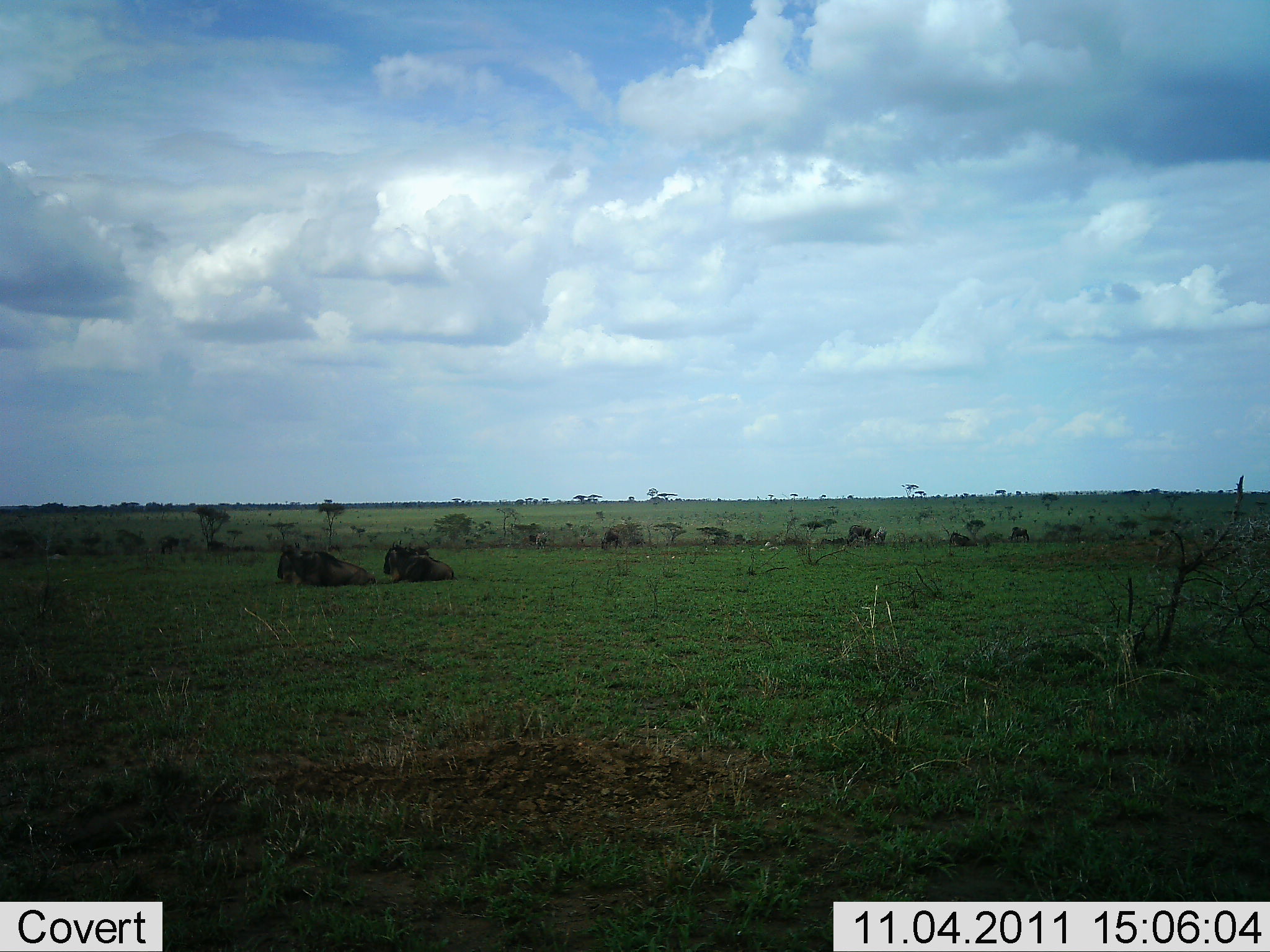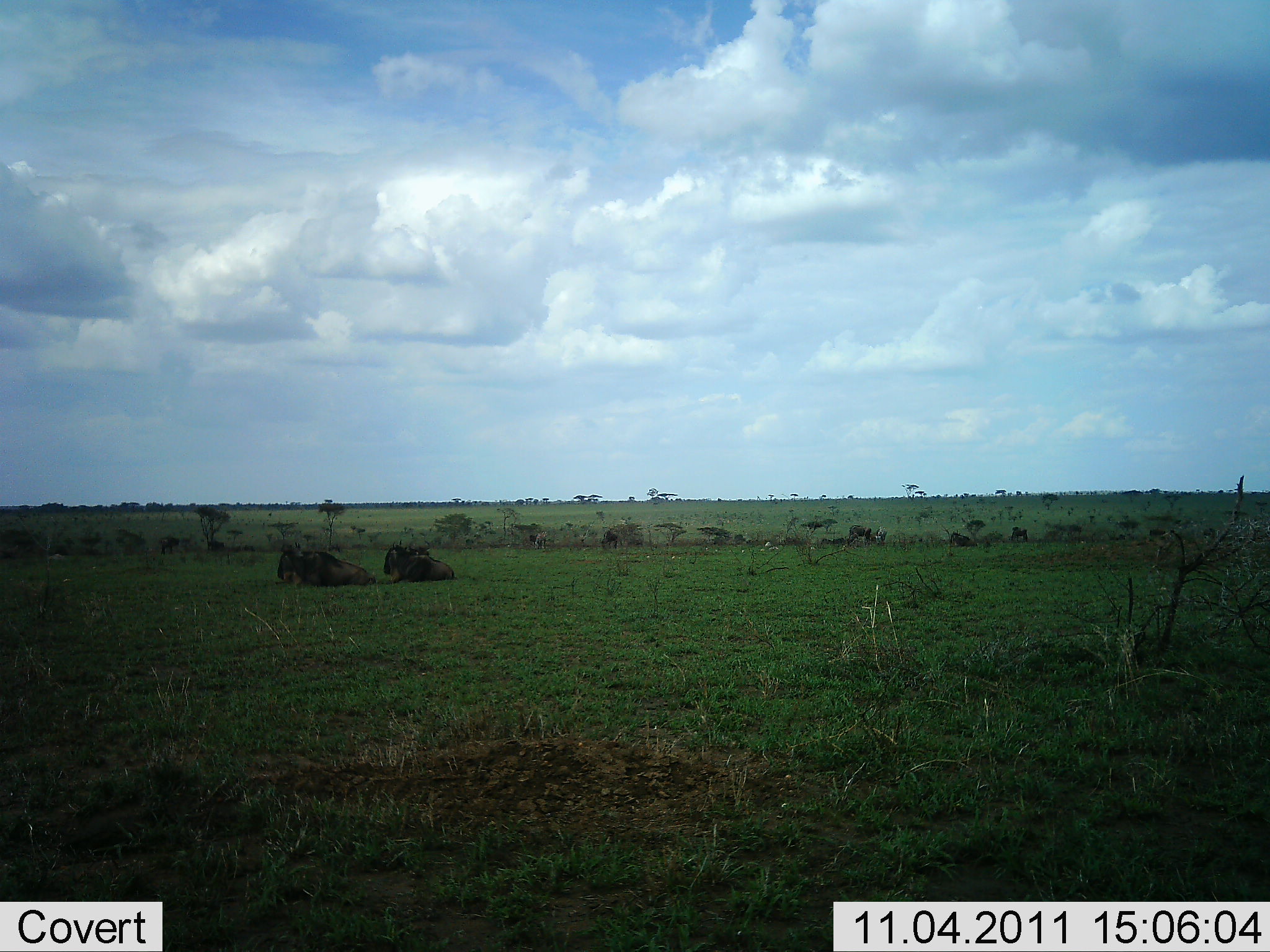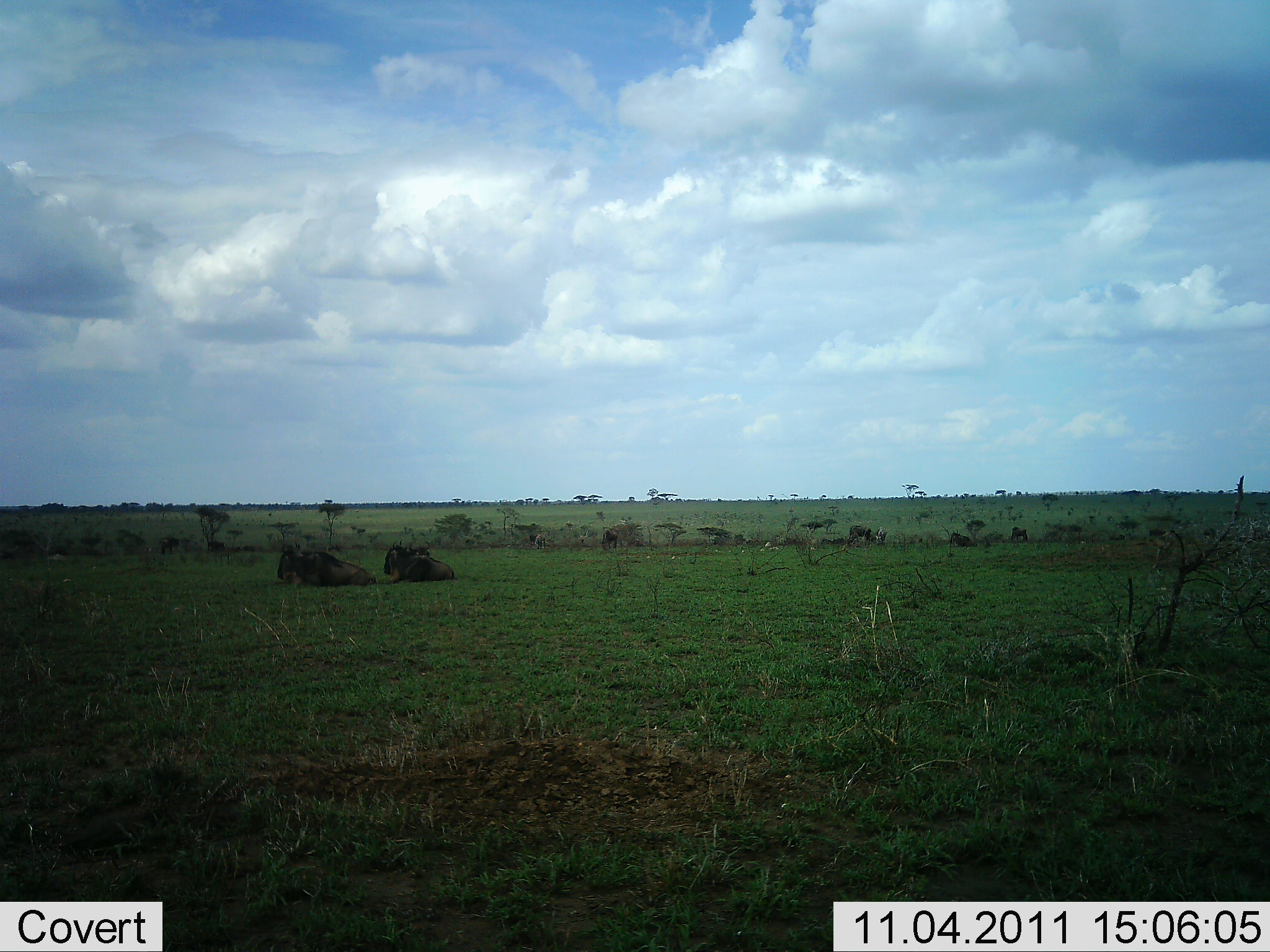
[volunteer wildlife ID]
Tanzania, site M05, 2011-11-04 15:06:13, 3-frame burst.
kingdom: Animalia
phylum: Chordata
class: Mammalia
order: Artiodactyla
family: Bovidae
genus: Connochaetes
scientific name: Connochaetes taurinus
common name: blue wildebeest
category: wildebeest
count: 2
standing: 8%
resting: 100%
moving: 0%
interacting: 0%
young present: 0%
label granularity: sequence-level